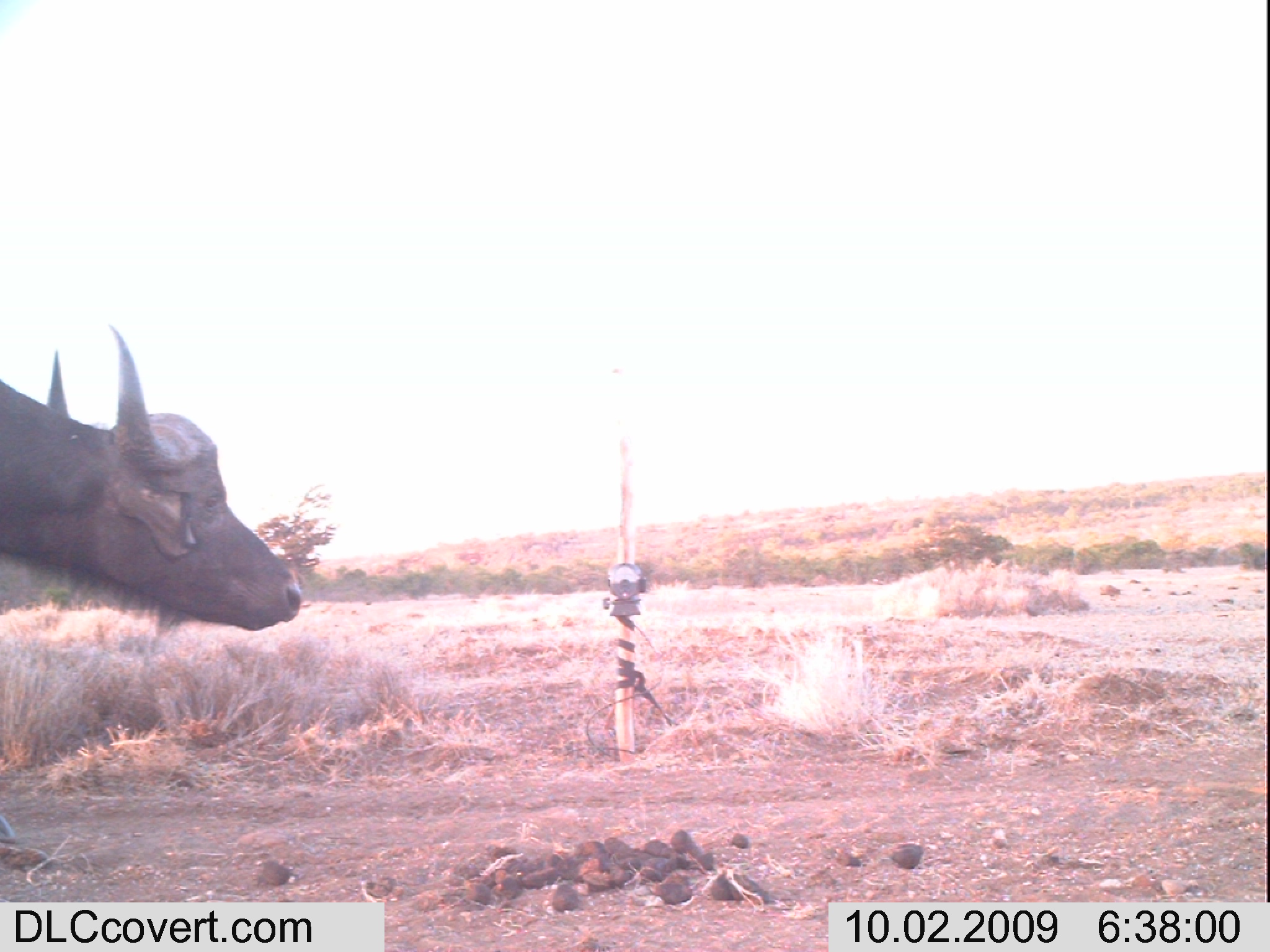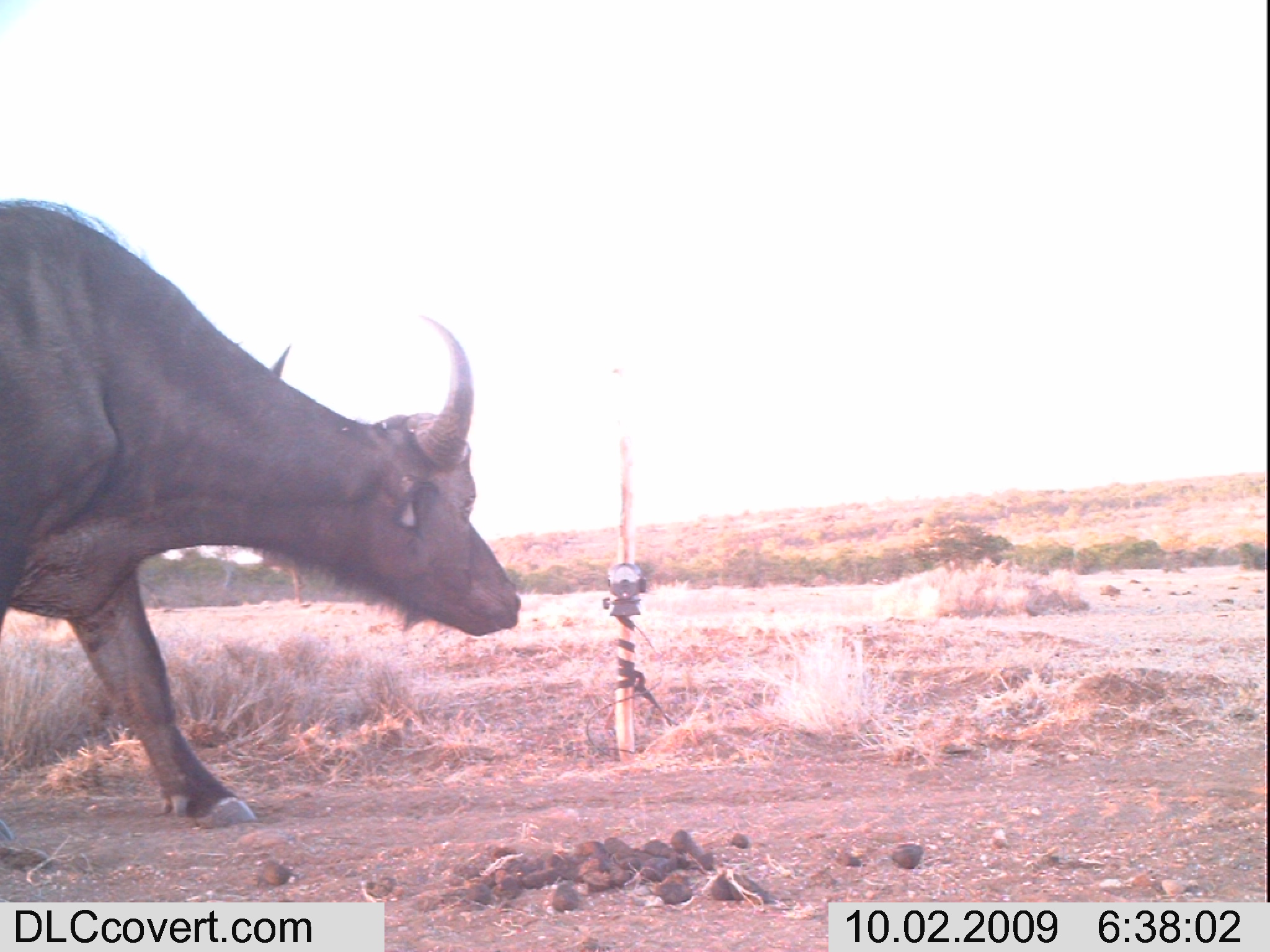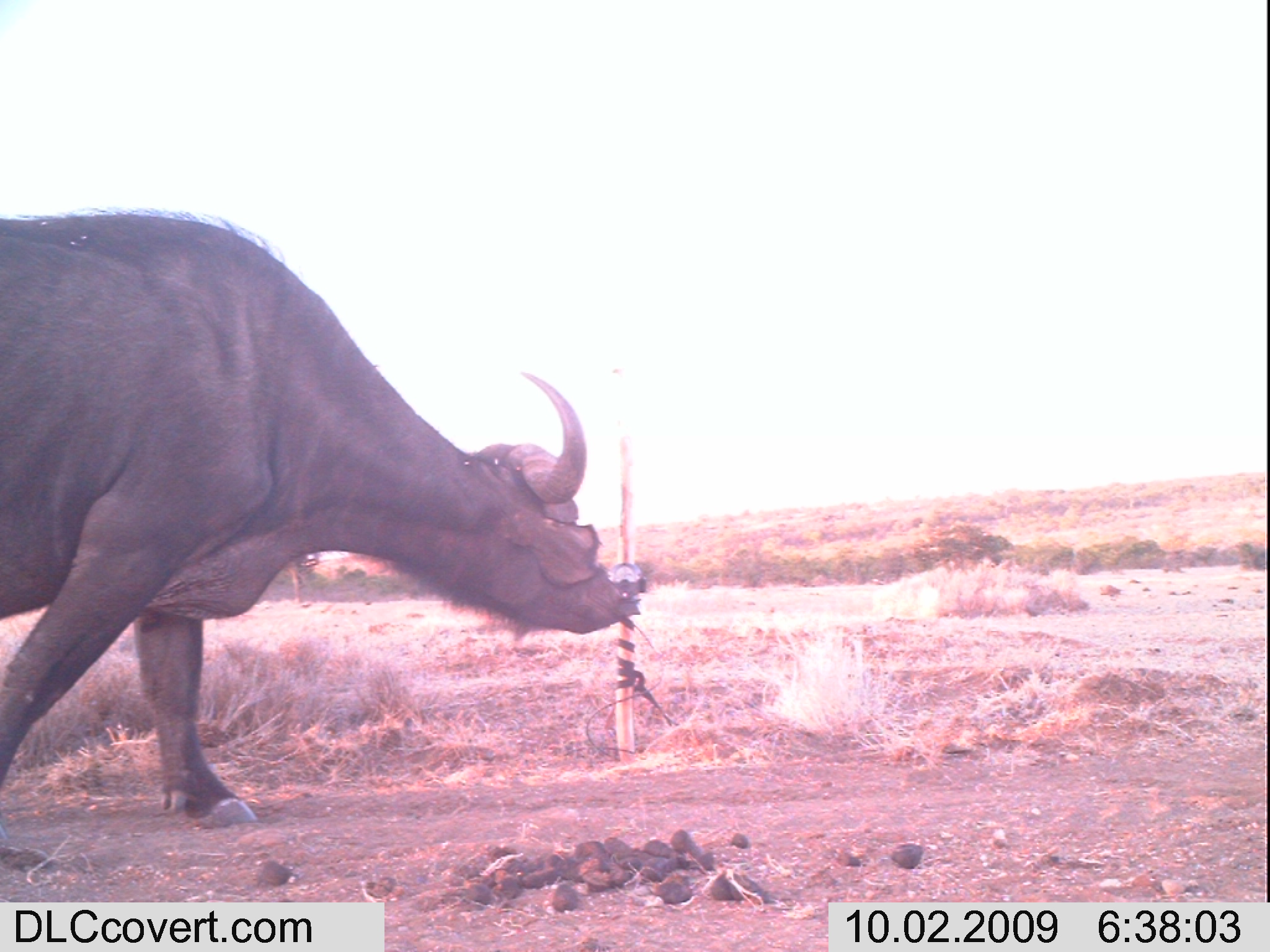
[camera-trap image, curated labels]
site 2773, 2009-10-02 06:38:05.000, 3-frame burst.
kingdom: Animalia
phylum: Chordata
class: Mammalia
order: Artiodactyla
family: Bovidae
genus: Syncerus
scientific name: Syncerus caffer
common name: african buffalo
Syncerus caffer (african buffalo), count 1.